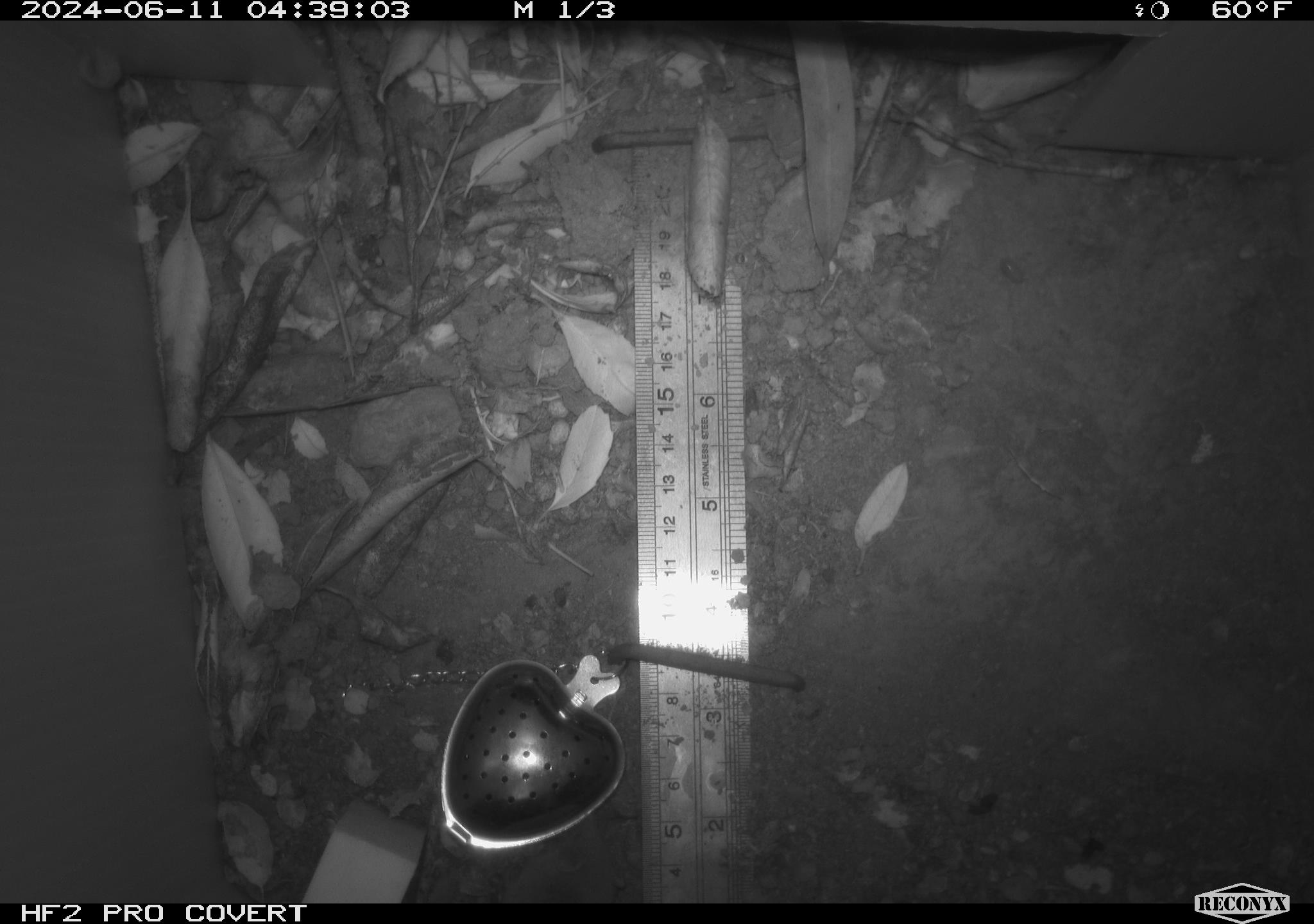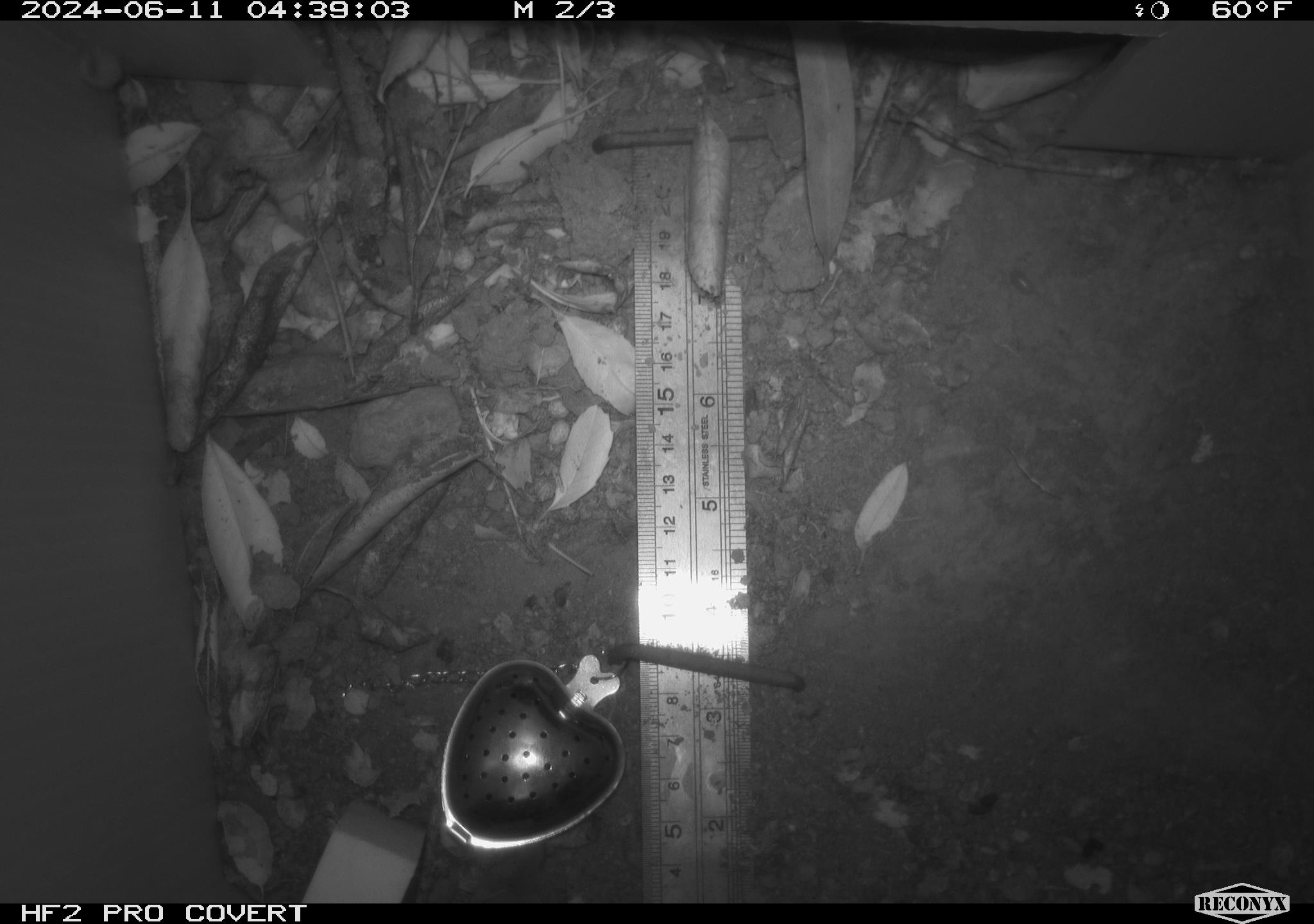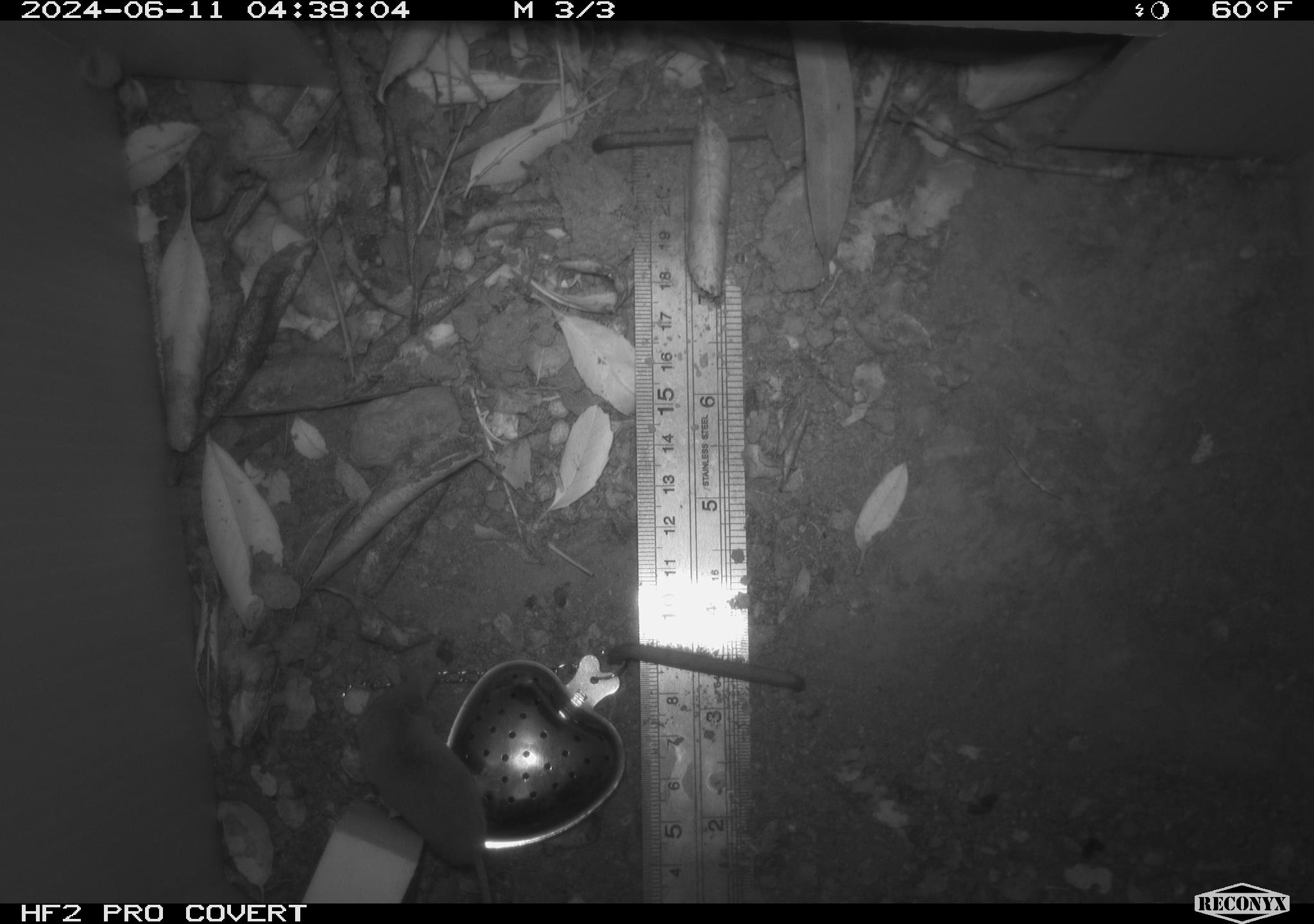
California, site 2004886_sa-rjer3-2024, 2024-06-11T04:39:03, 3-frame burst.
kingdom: Animalia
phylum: Chordata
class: Mammalia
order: Eulipotyphla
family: Soricidae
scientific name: Soricidae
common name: shrews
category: soricidae family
Soricidae family (shrews) (Soricidae).